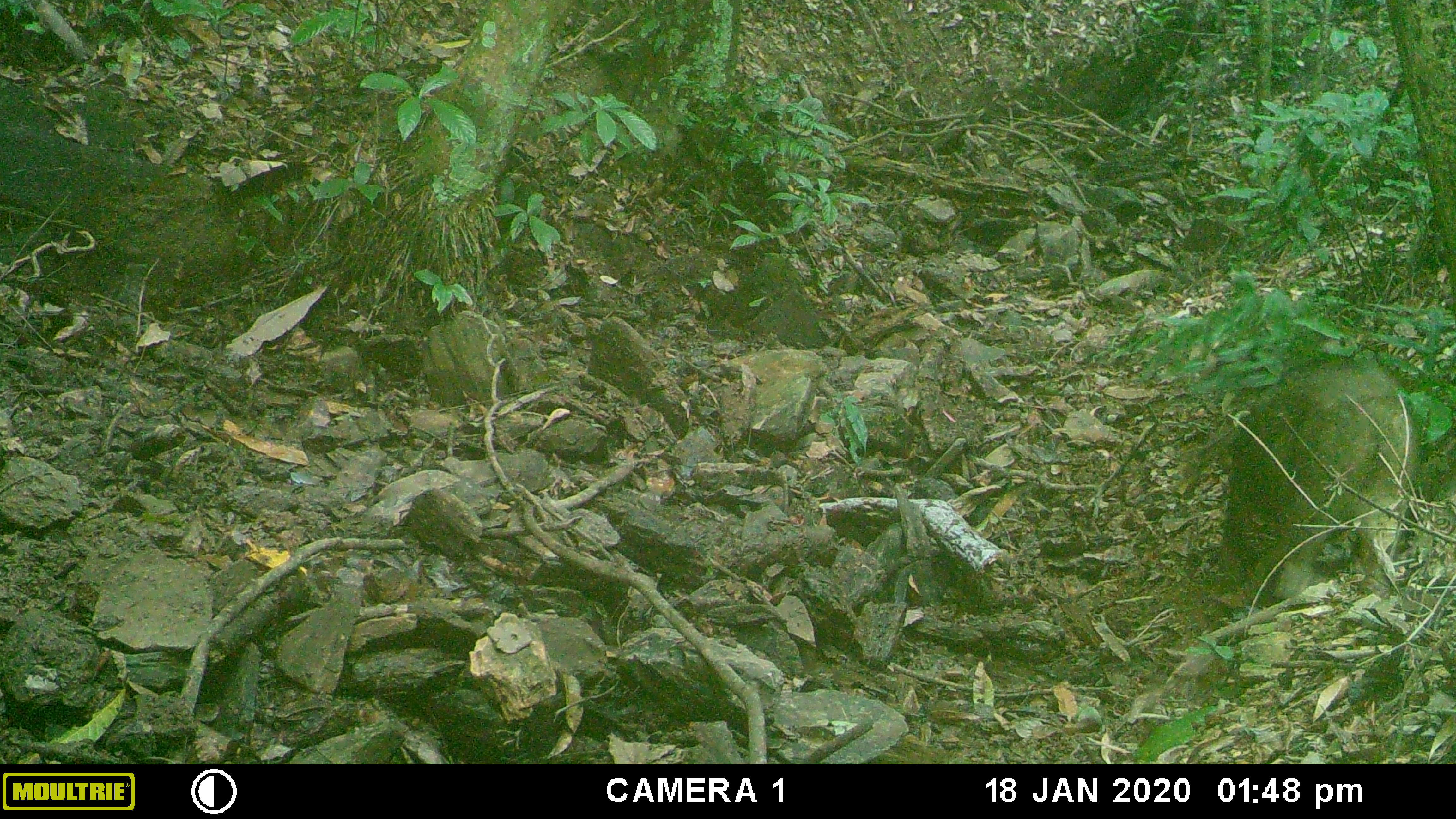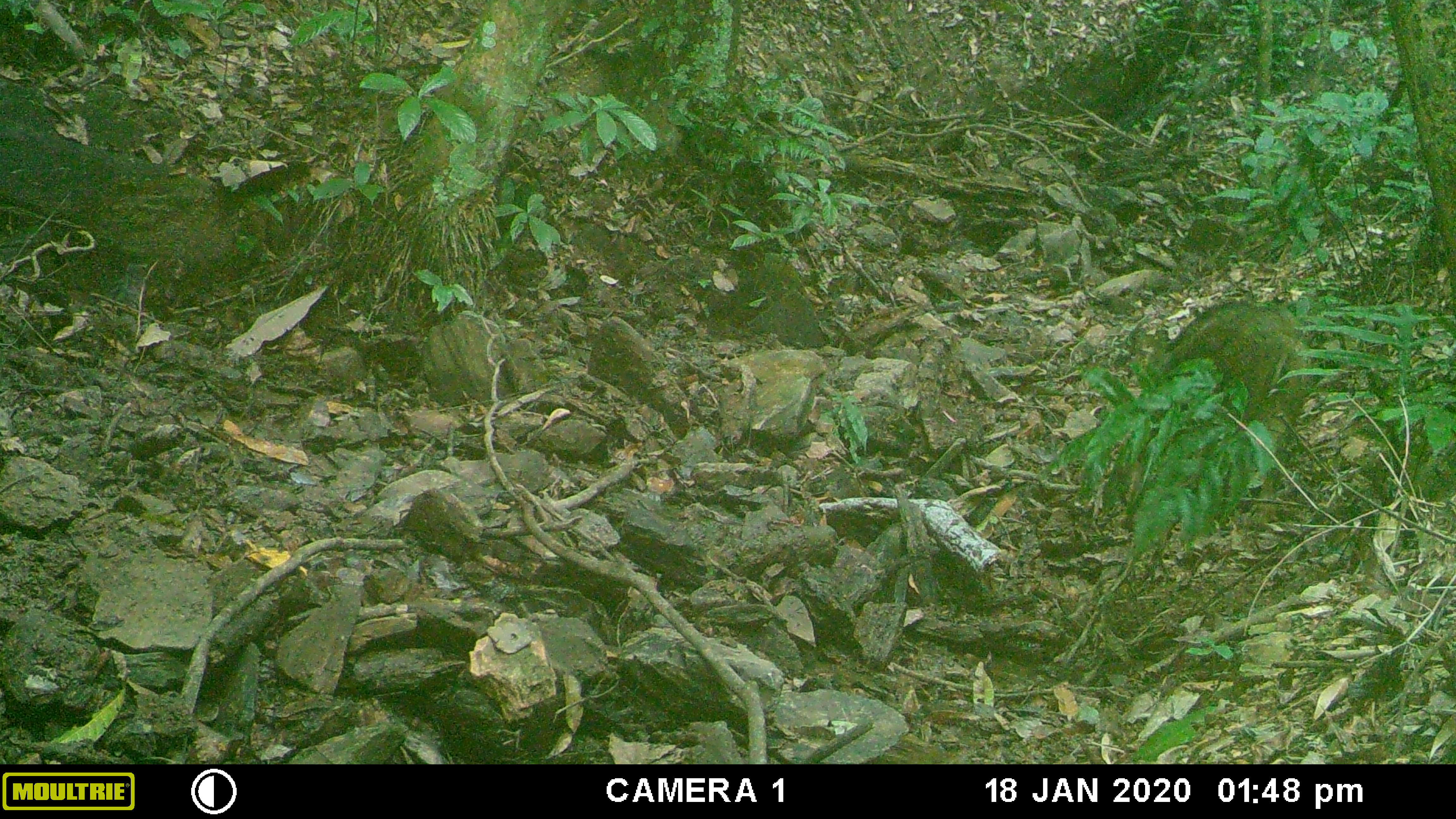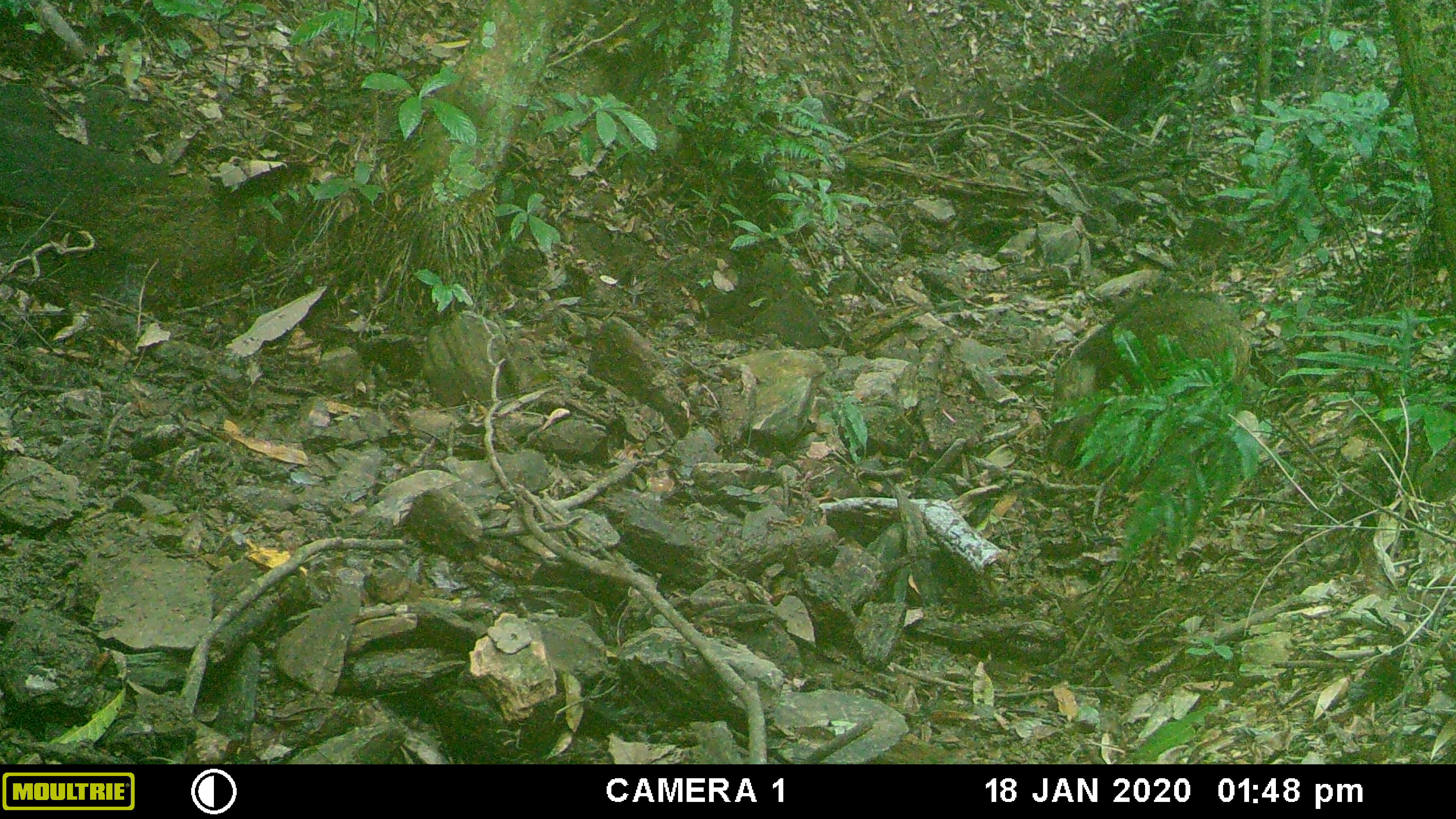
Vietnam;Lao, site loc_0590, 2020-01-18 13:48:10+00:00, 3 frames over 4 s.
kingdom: Animalia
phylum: Chordata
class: Mammalia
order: Artiodactyla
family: Suidae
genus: Sus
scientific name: Sus scrofa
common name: eurasian wild pig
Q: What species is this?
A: Eurasian wild pig (Sus scrofa).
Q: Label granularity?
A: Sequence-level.